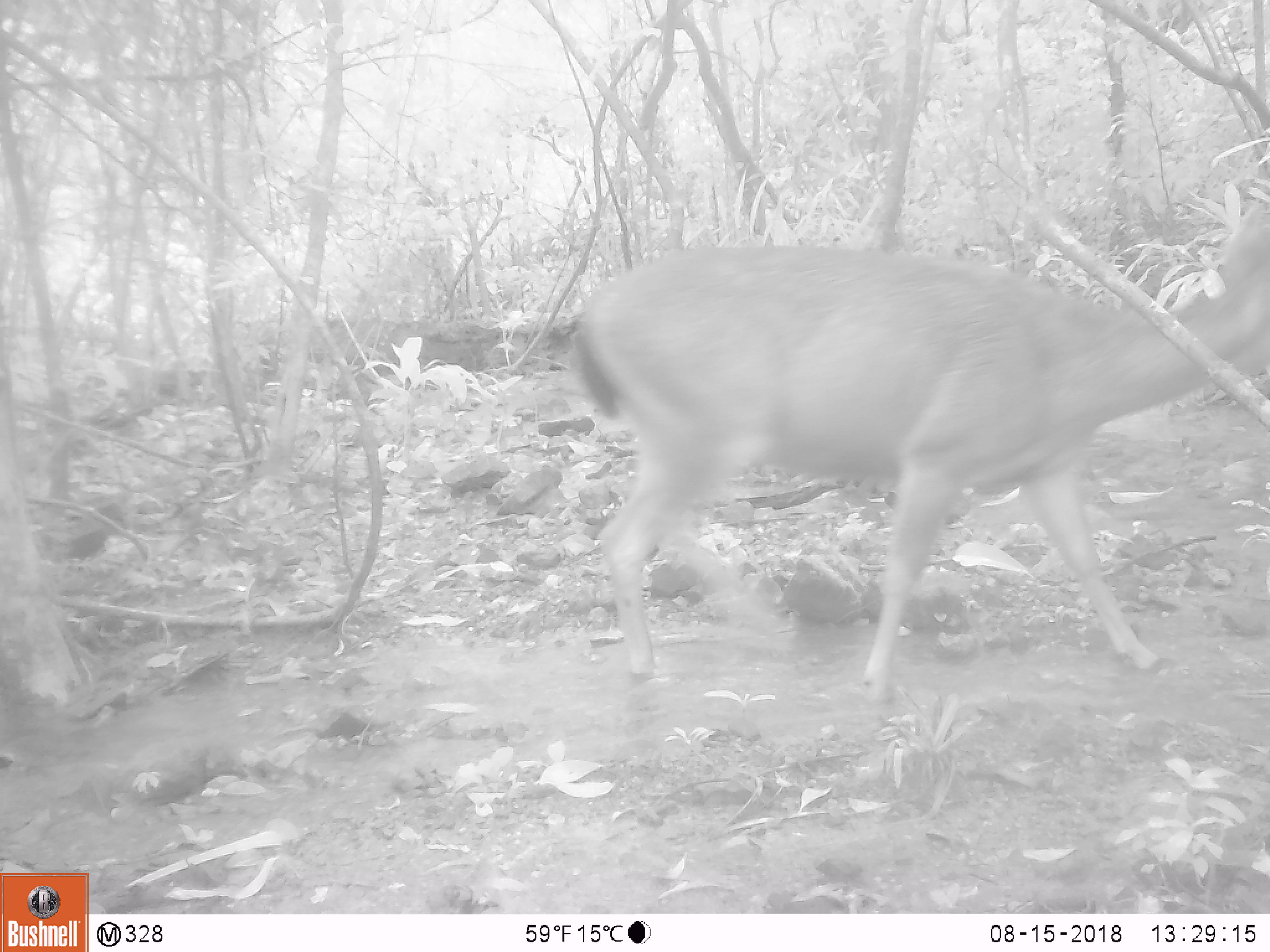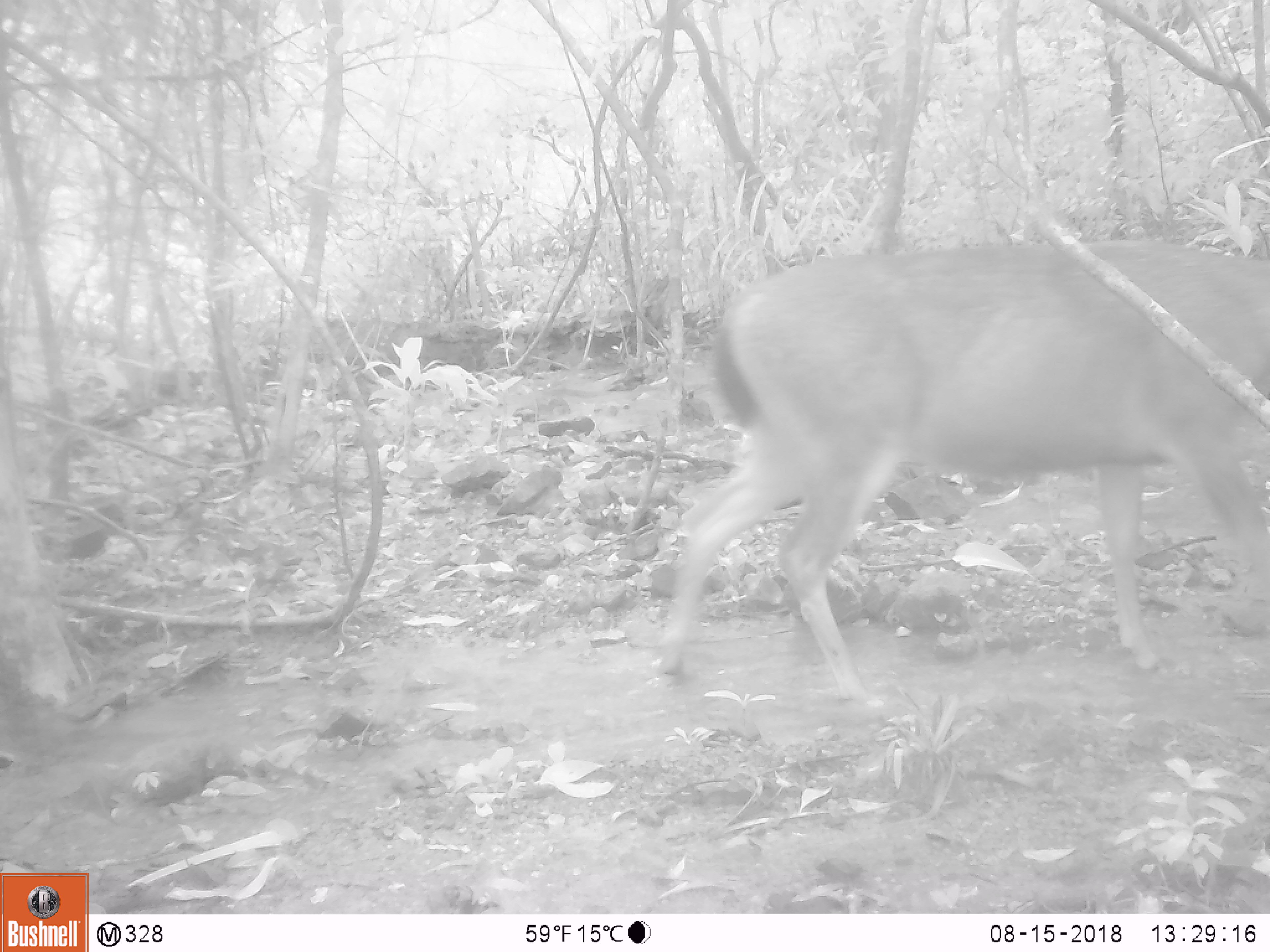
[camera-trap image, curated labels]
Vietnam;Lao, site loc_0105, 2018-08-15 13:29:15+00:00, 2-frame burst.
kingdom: Animalia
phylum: Chordata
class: Mammalia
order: Artiodactyla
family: Cervidae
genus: Rusa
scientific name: Rusa unicolor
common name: sambar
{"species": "sambar (Rusa unicolor)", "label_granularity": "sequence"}